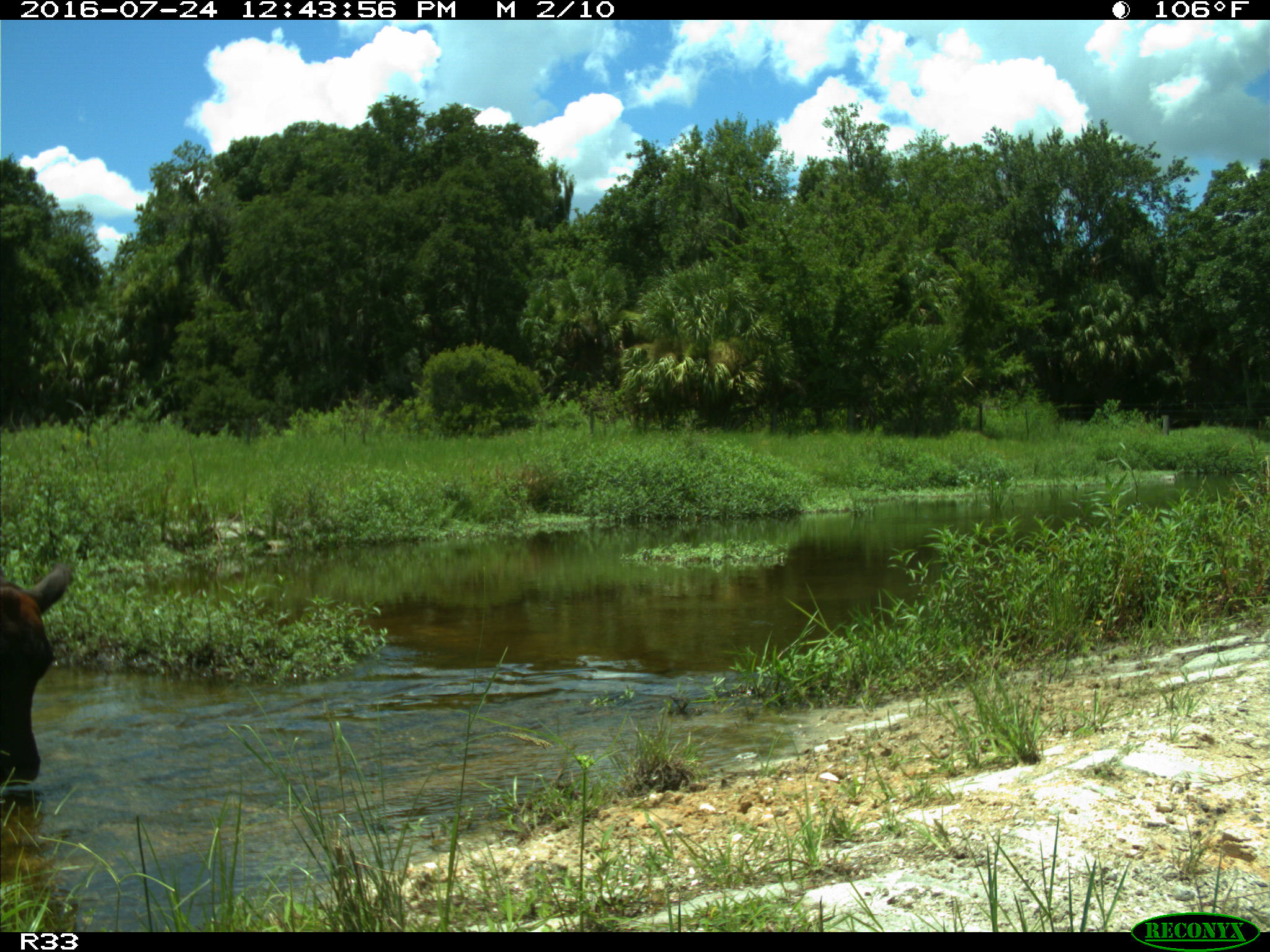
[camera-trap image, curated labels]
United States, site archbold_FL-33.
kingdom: Animalia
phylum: Chordata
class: Mammalia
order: Artiodactyla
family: Bovidae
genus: Bos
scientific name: Bos taurus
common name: domestic cow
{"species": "Bos taurus (domestic cow)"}